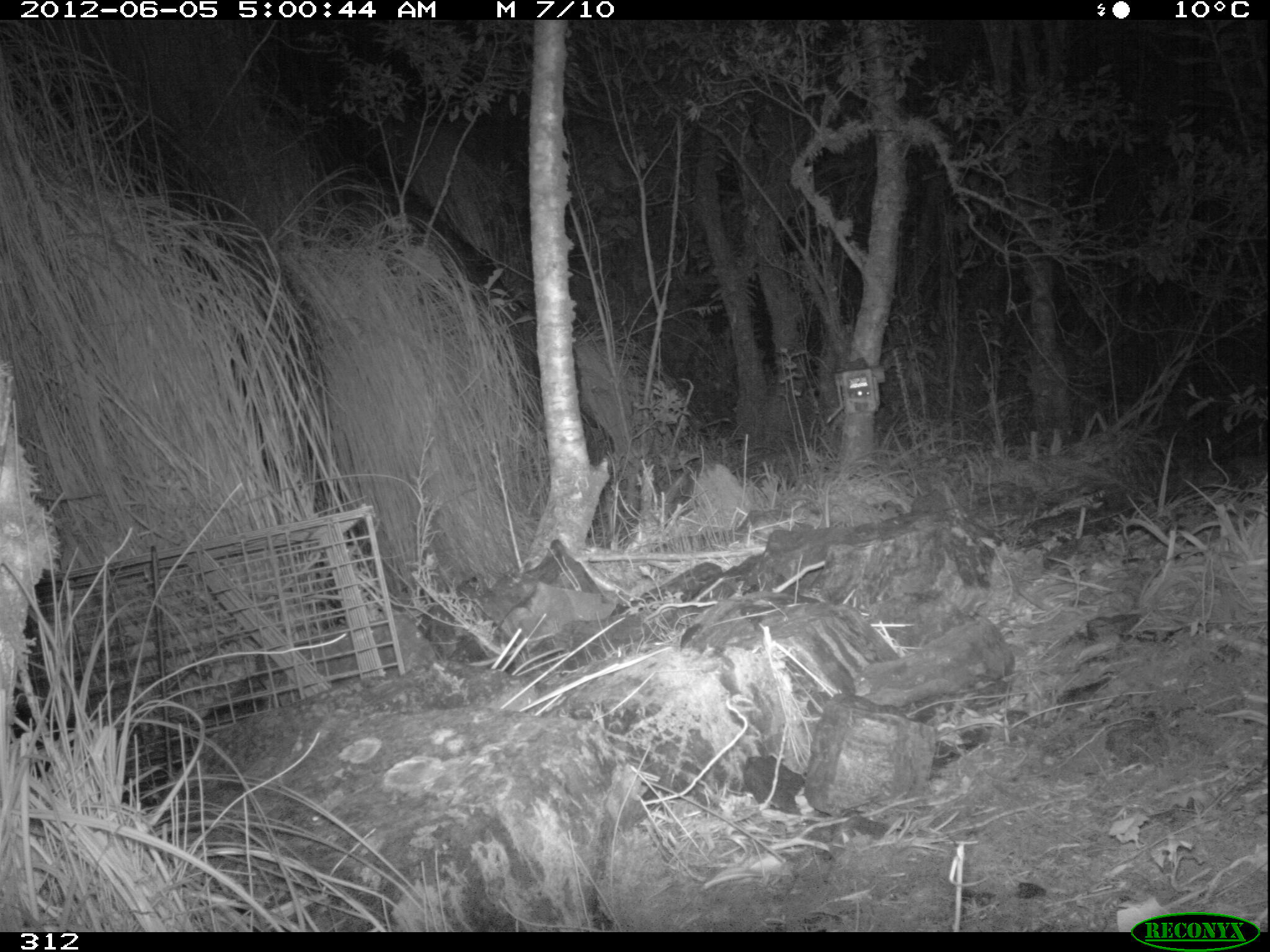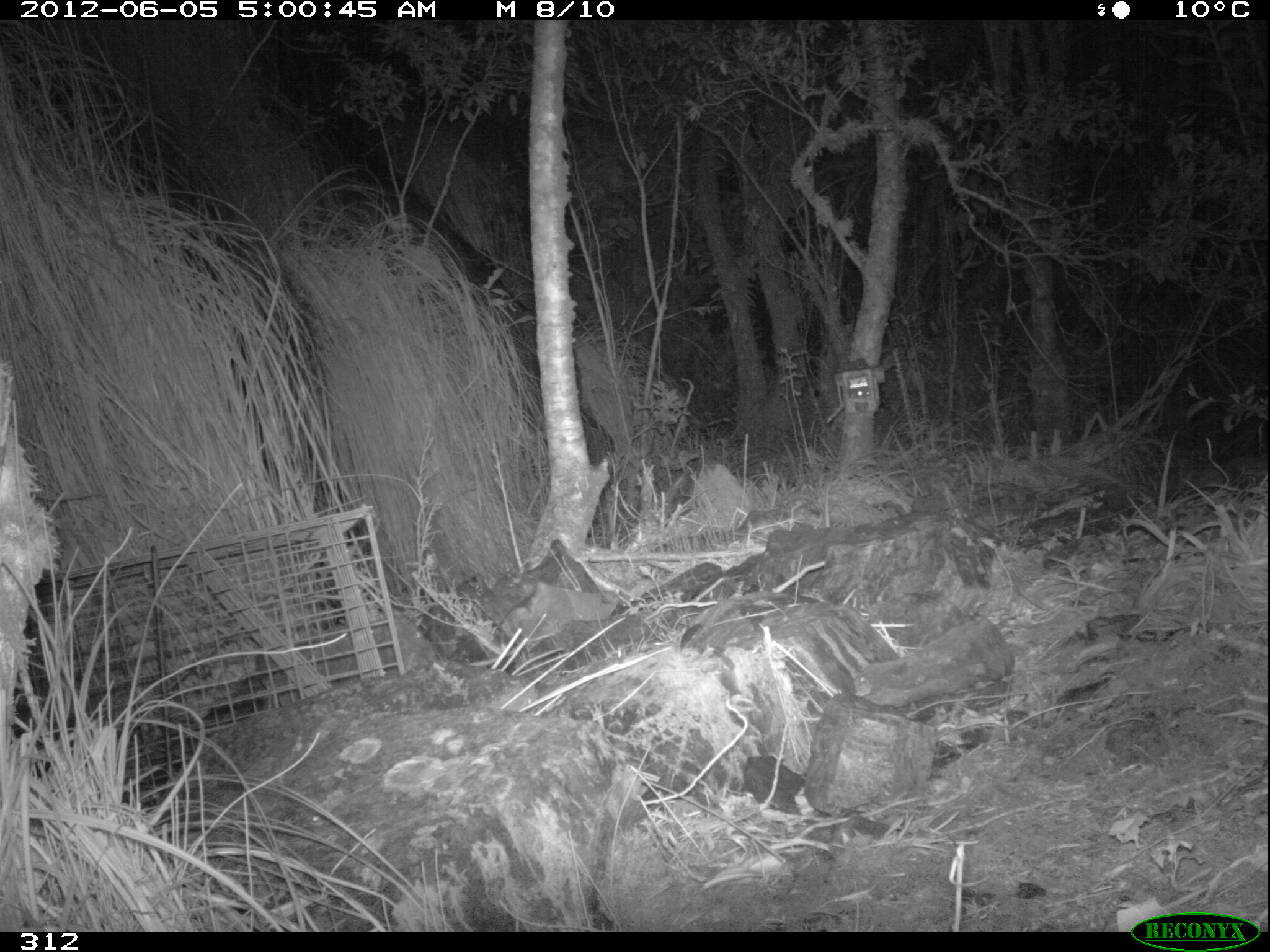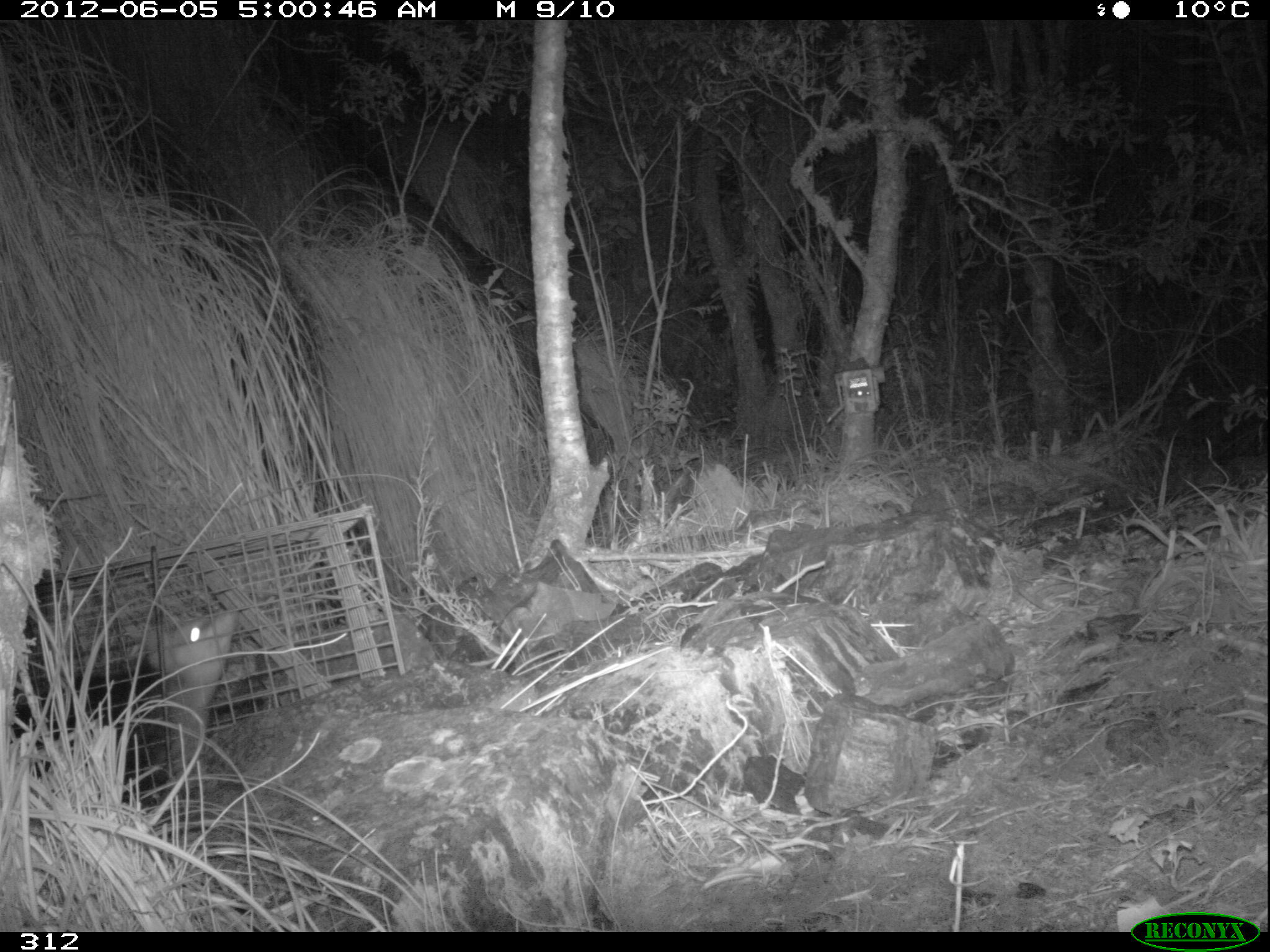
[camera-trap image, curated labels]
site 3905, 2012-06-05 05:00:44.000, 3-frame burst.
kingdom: Animalia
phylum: Chordata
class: Mammalia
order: Didelphimorphia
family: Didelphidae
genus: Didelphis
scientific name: Didelphis pernigra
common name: andean white-eared opossum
Didelphis pernigra (andean white-eared opossum).